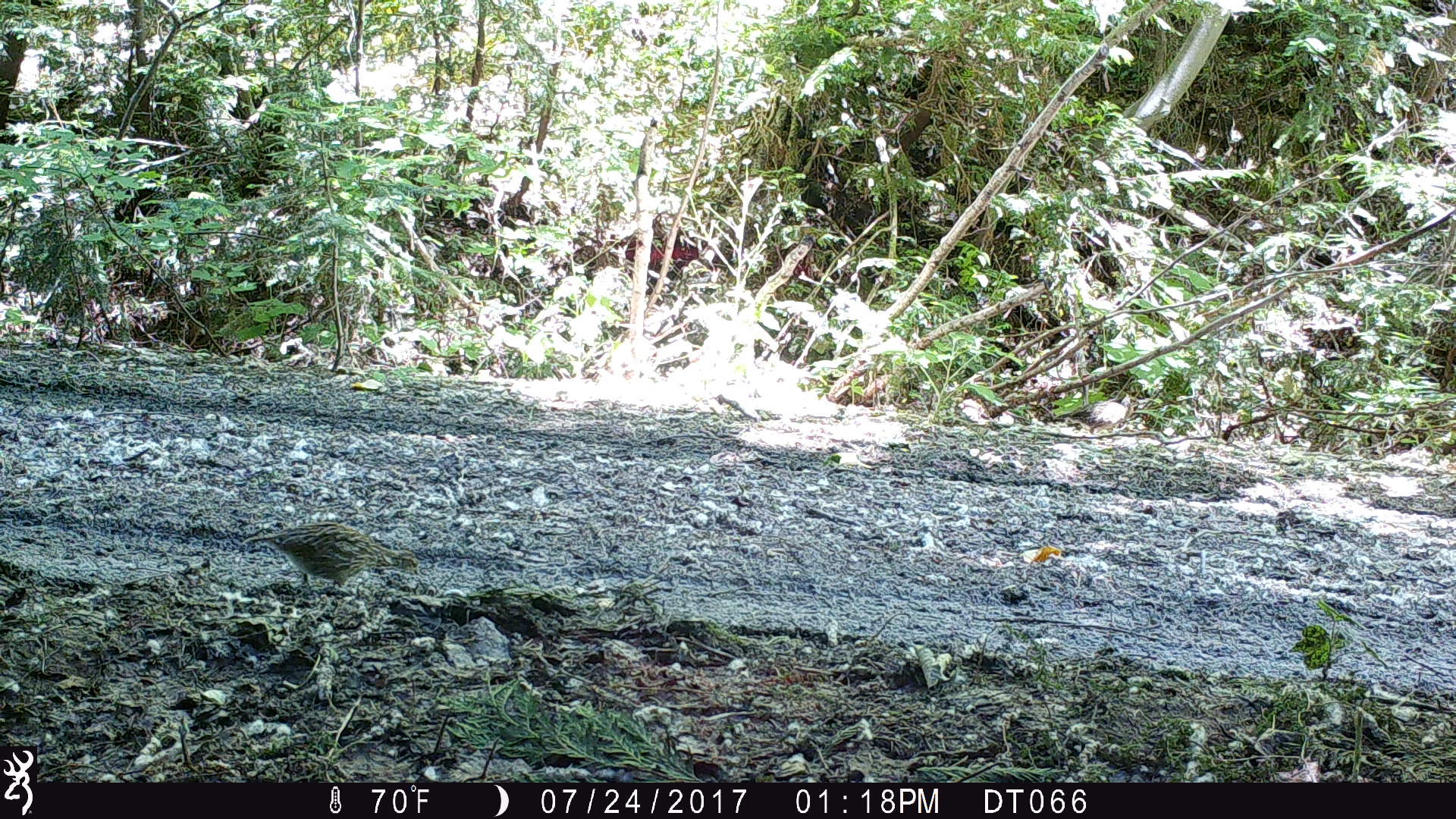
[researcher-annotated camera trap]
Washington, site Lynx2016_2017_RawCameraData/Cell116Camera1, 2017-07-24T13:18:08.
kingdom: Animalia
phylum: Chordata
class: Aves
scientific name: Aves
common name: birds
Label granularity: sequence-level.